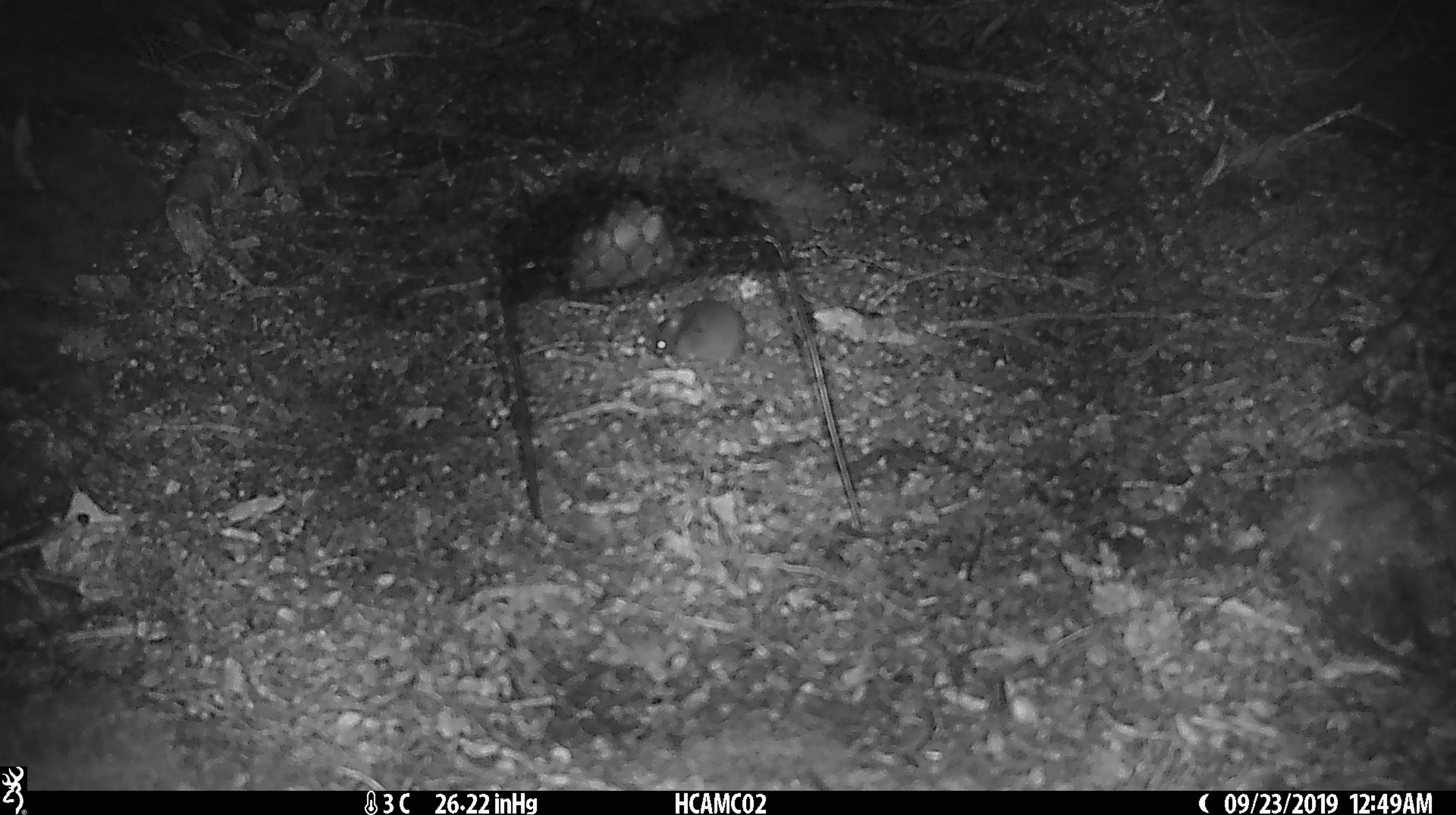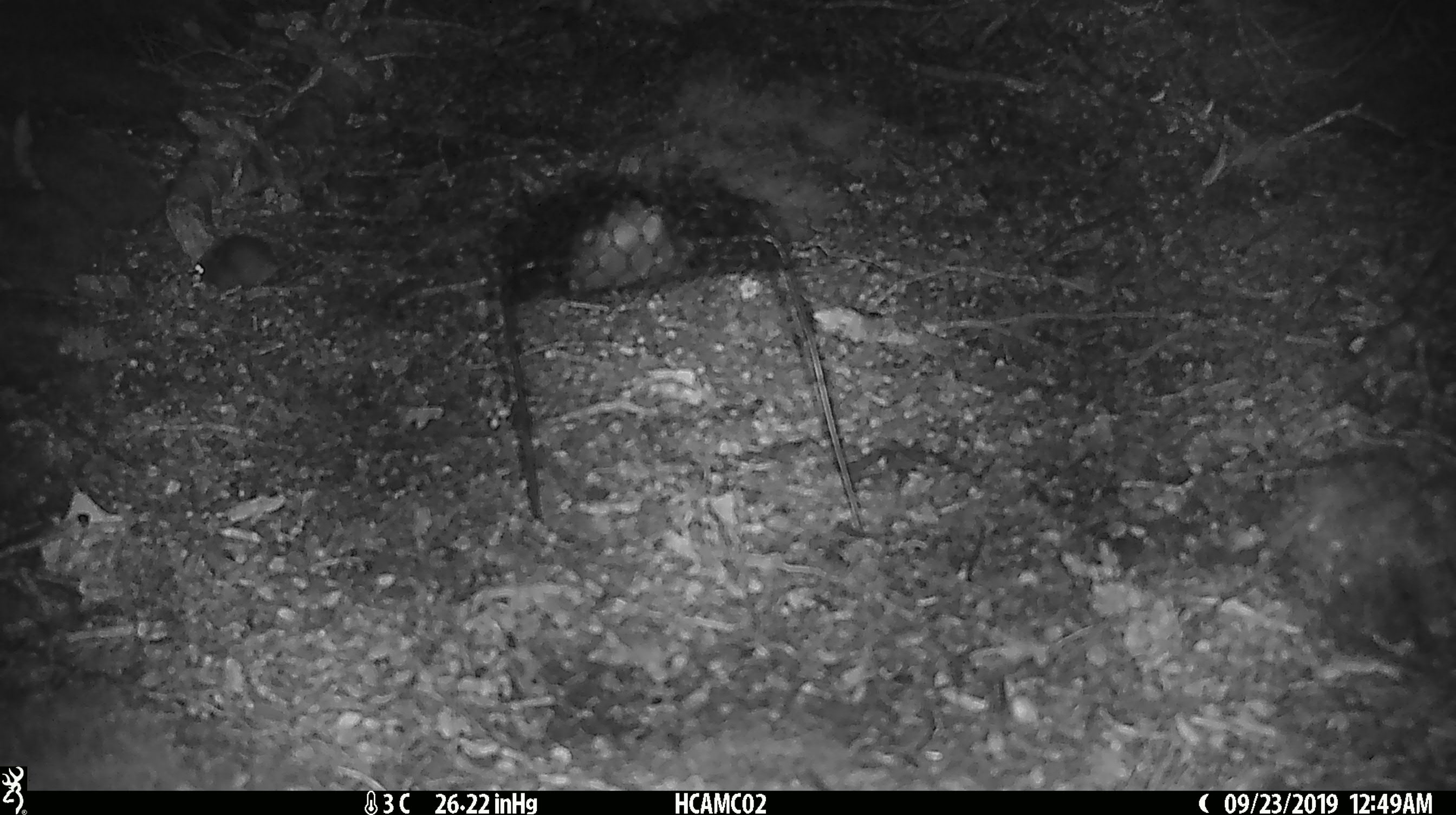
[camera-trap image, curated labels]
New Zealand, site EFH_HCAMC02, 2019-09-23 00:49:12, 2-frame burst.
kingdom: Animalia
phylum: Chordata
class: Mammalia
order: Rodentia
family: Muridae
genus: Mus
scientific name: Mus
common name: mouse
Mouse (Mus).